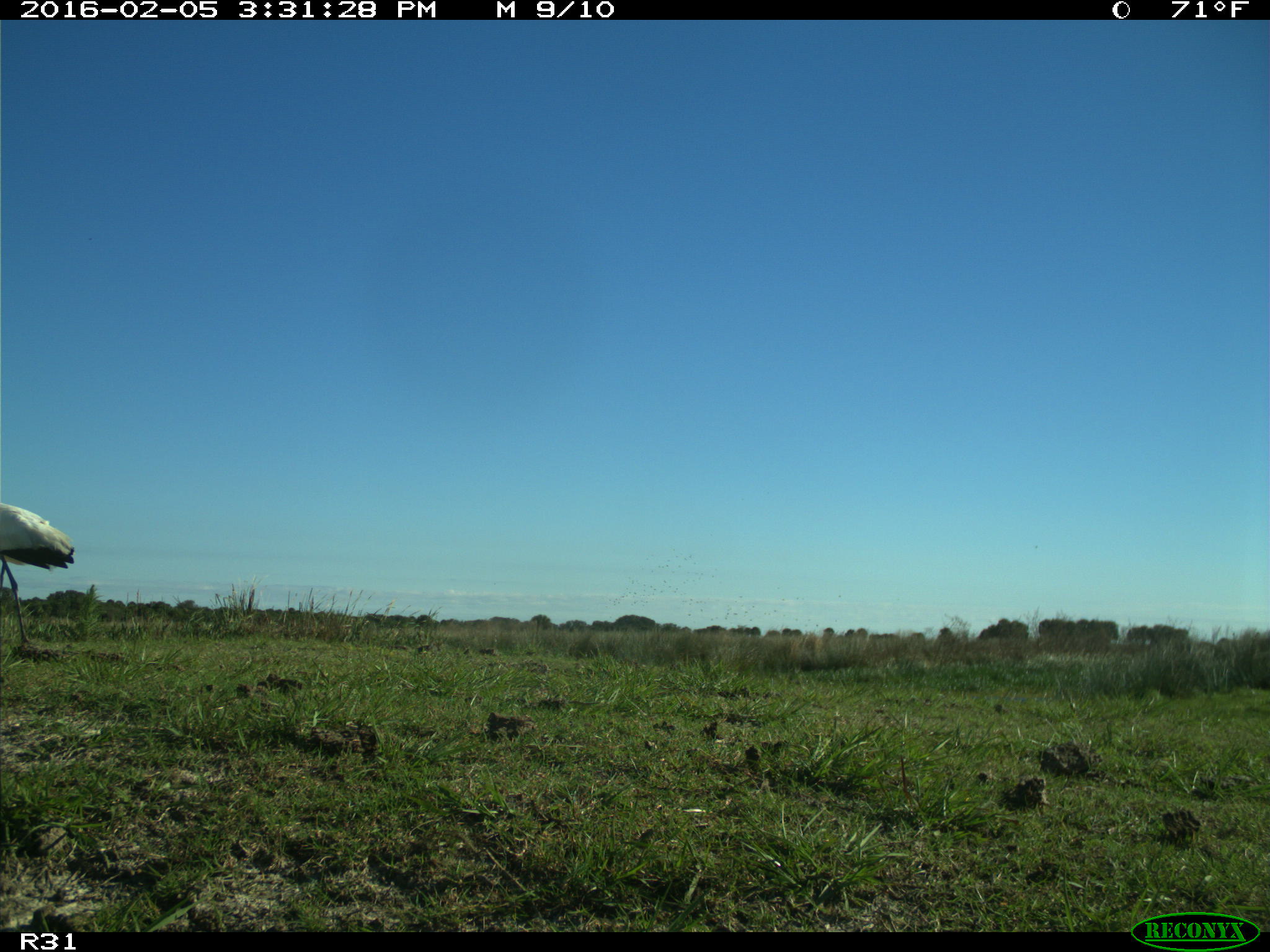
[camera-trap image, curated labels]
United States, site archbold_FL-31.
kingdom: Animalia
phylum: Chordata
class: Aves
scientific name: Aves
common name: birds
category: unidentified bird